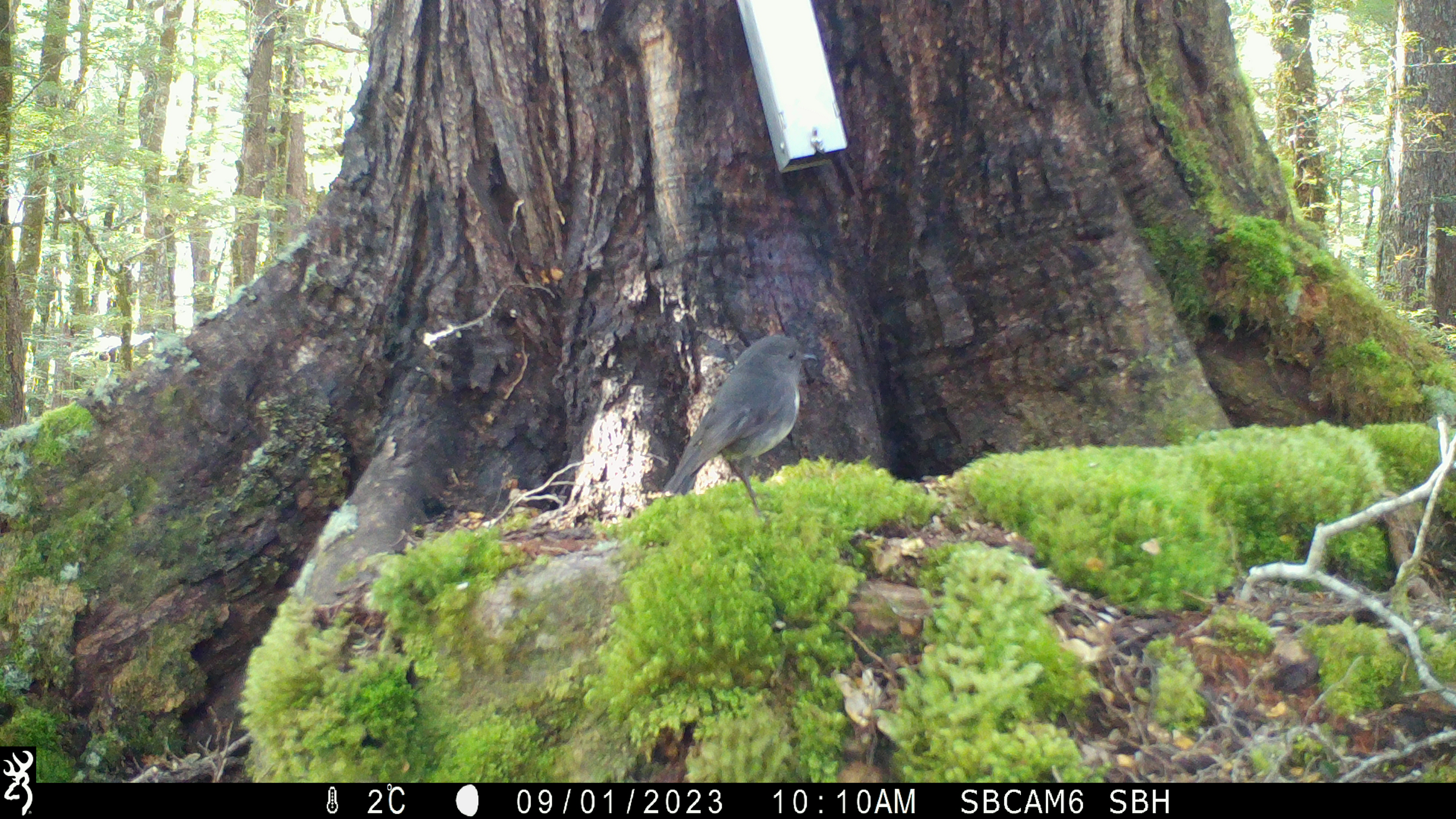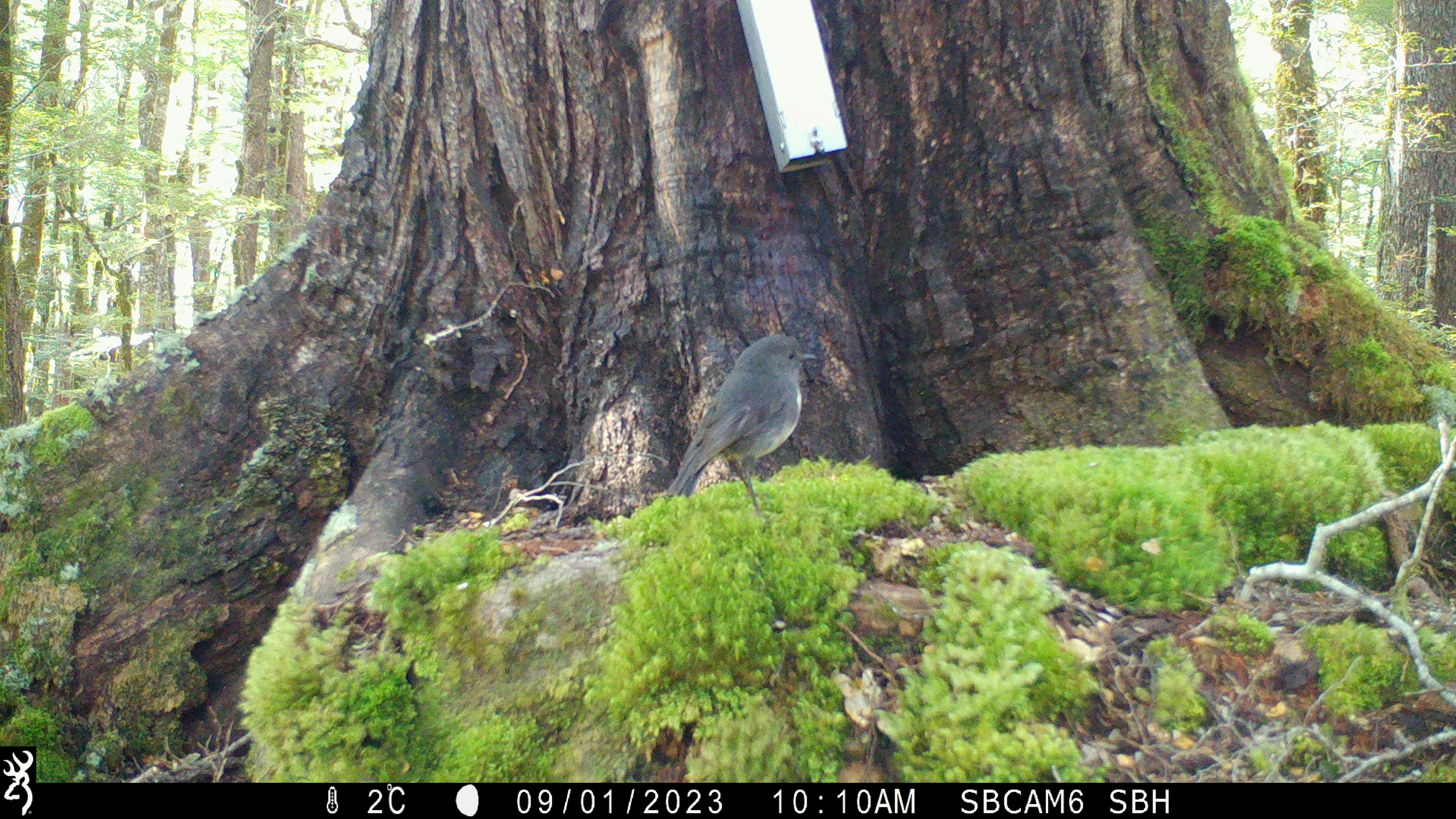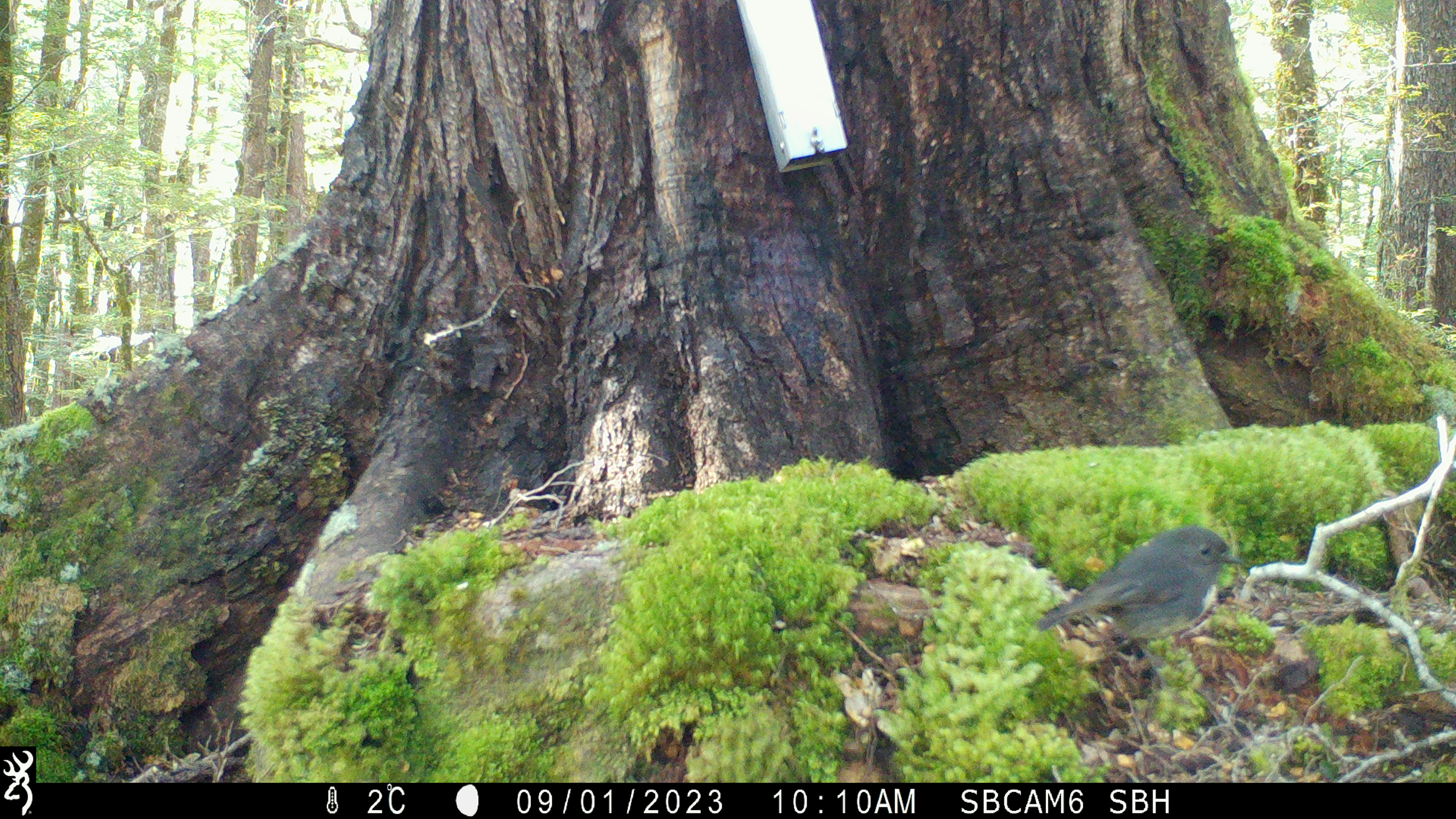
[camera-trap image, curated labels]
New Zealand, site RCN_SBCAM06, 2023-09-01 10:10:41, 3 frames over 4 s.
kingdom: Animalia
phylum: Chordata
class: Aves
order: Passeriformes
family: Petroicidae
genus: Petroica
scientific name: Petroica australis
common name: new zealand robin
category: robin